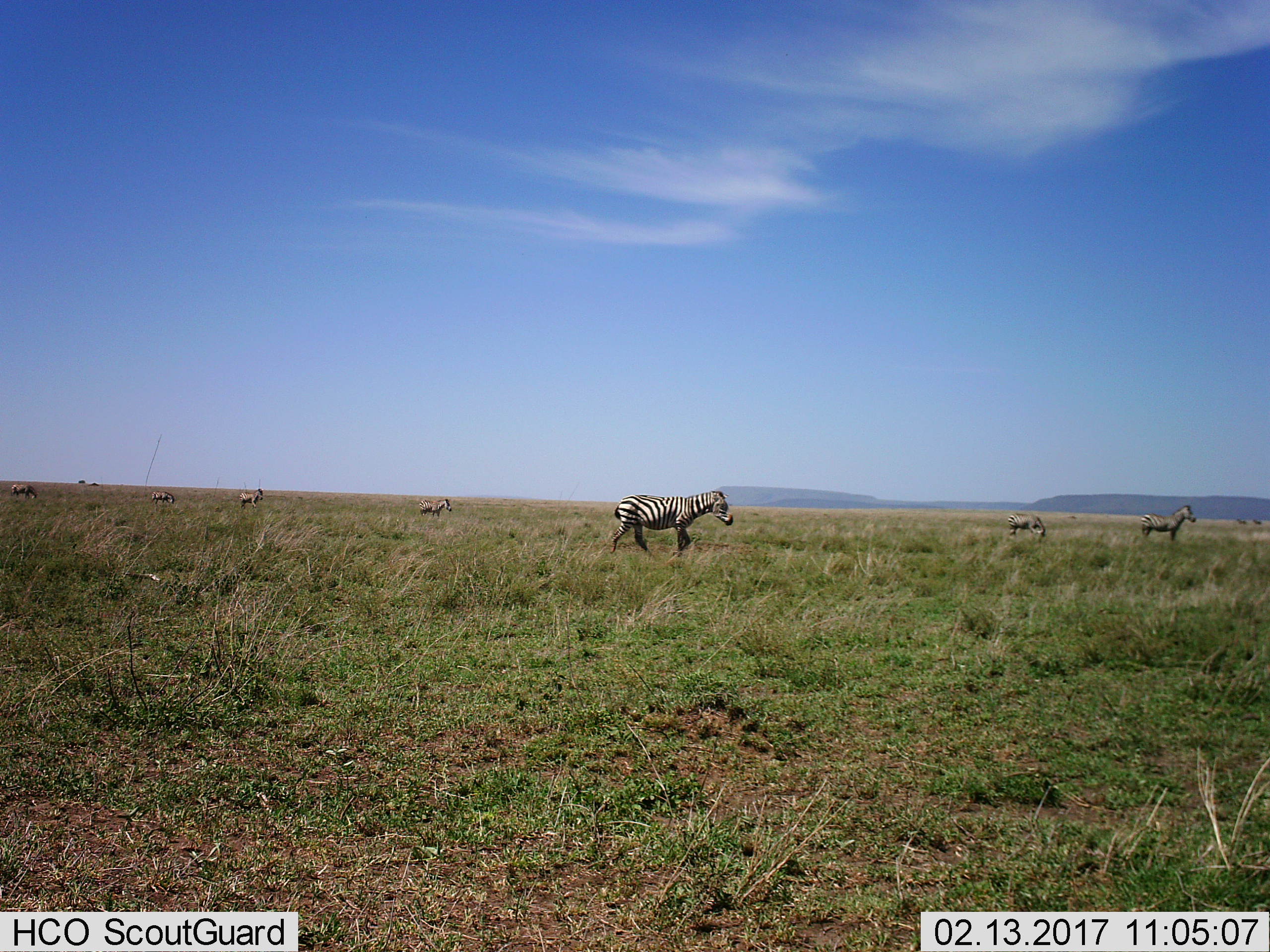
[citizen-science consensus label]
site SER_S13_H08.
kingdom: Animalia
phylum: Chordata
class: Mammalia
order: Perissodactyla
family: Equidae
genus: Equus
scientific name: Equus quagga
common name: plains zebra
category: zebraplains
Zebraplains (plains zebra) (Equus quagga), count 7. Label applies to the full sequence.